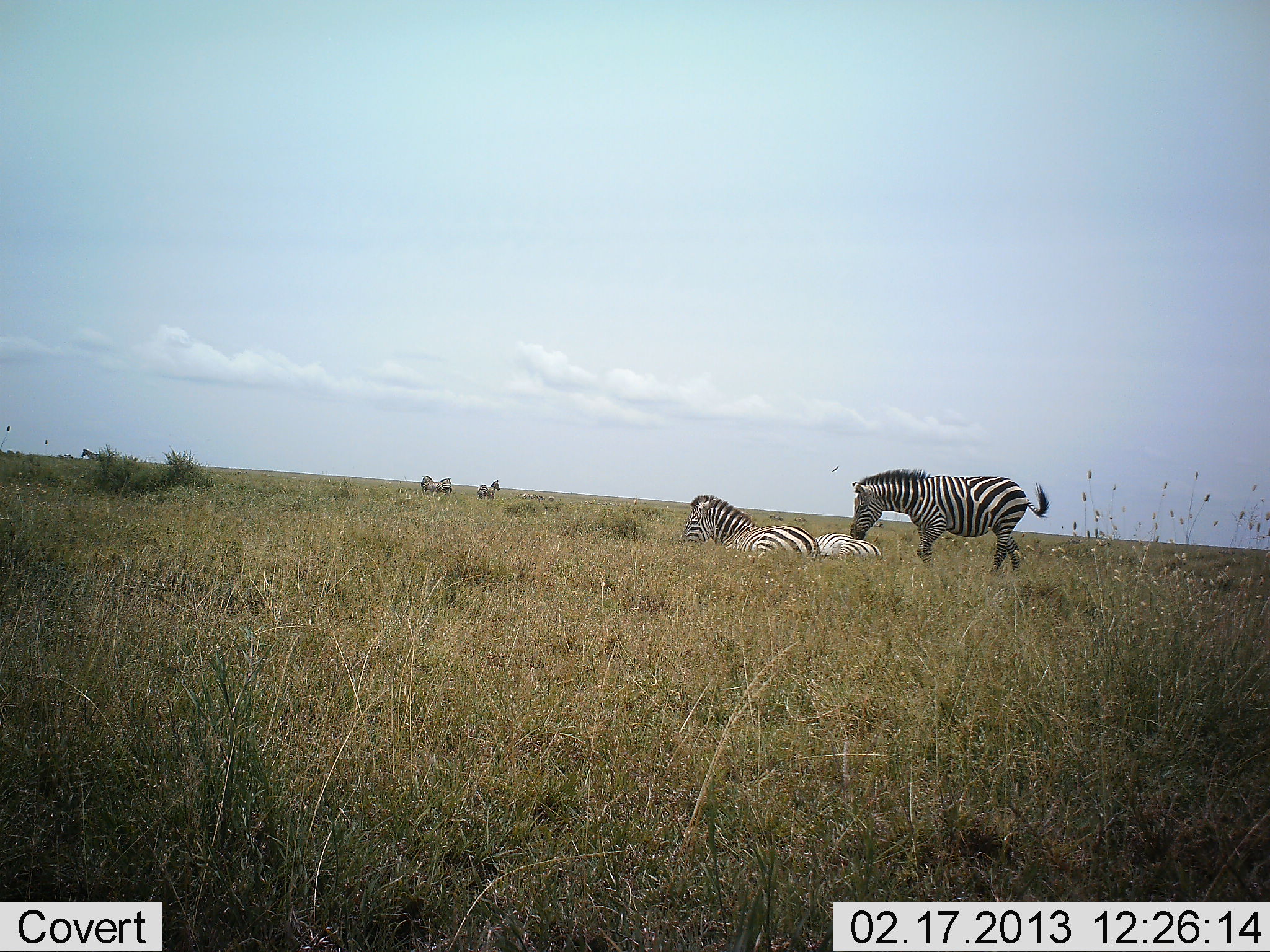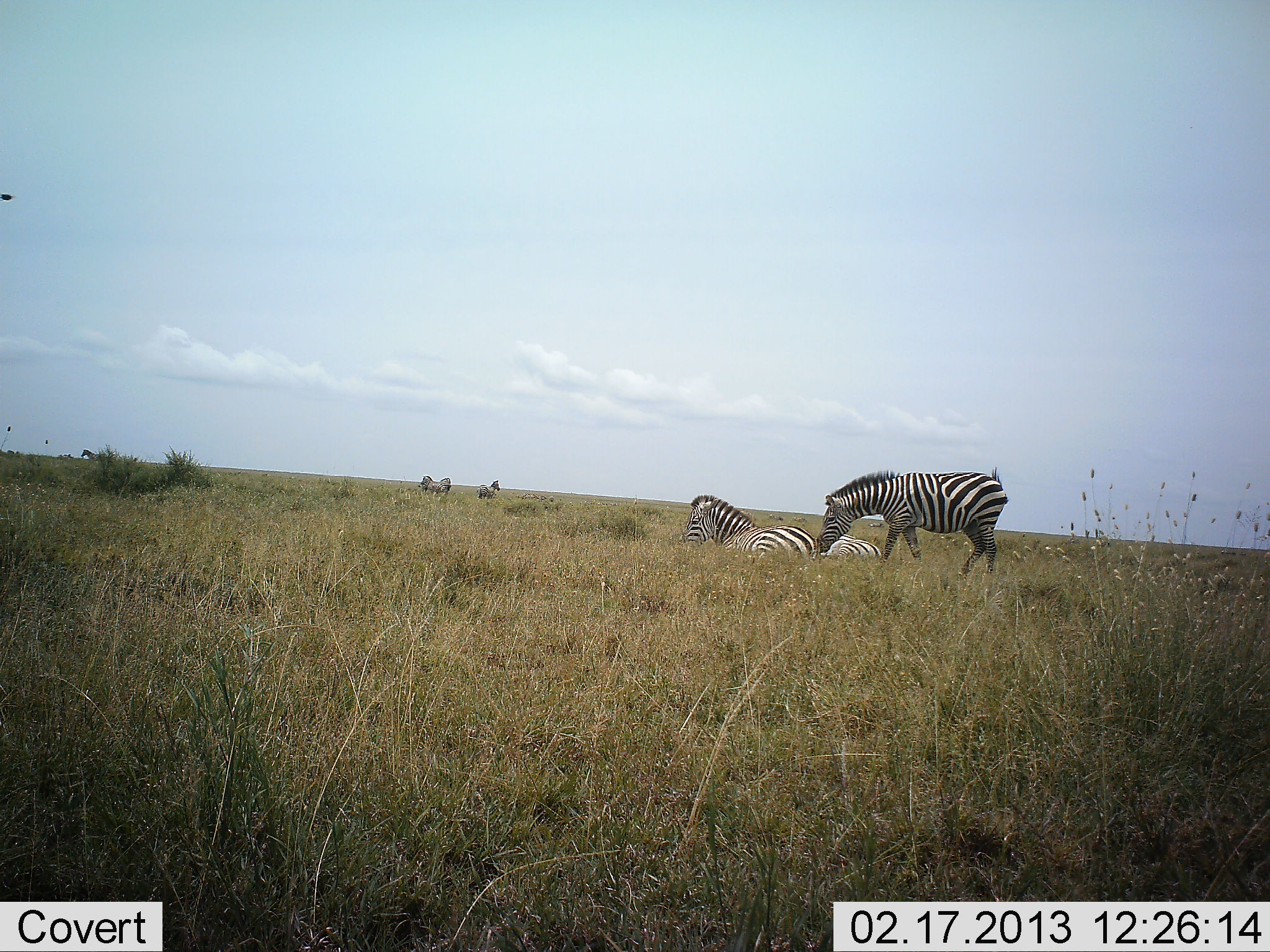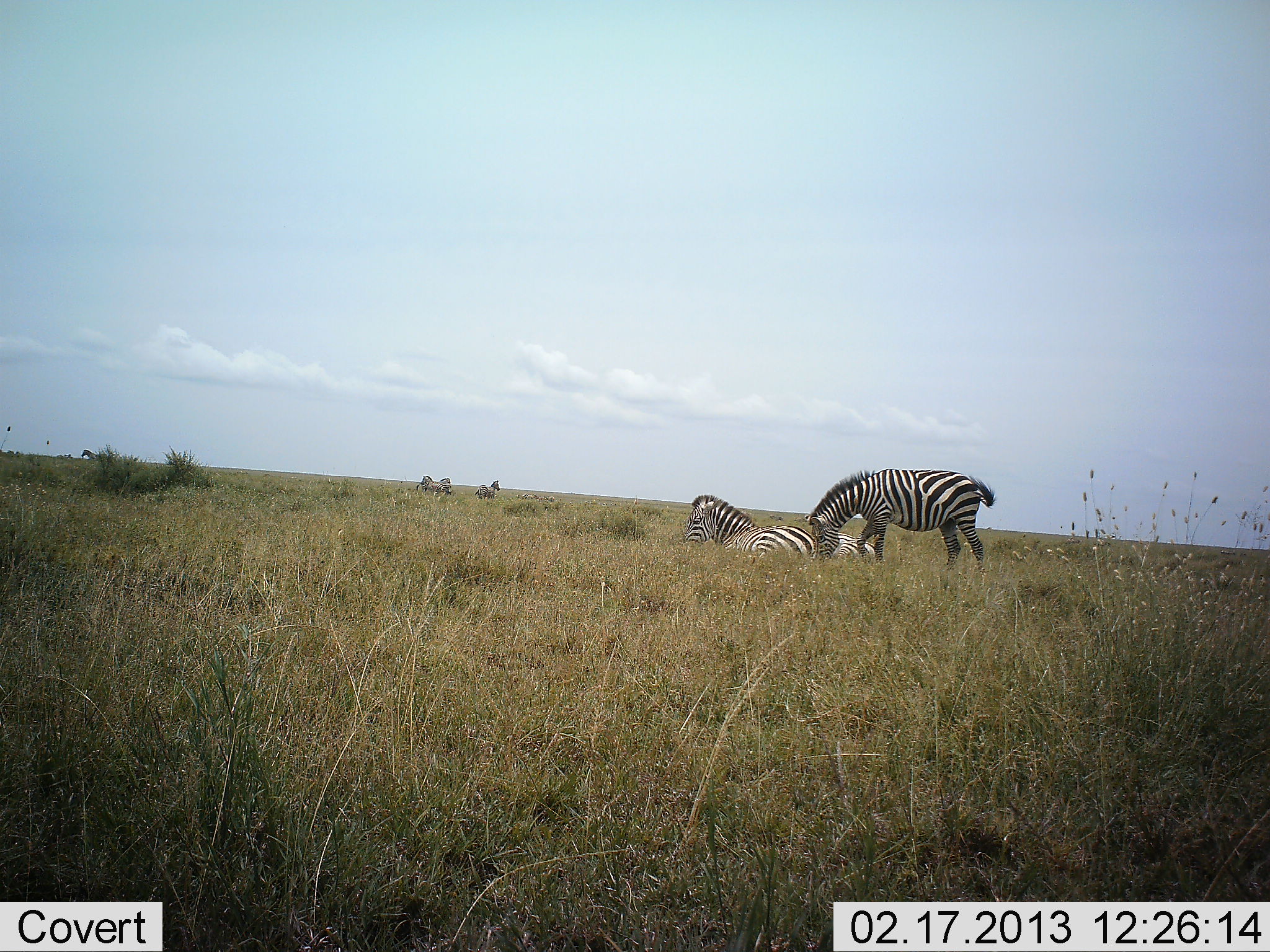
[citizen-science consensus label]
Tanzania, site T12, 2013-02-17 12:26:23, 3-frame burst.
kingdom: Animalia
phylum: Chordata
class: Mammalia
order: Perissodactyla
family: Equidae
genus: Equus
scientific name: Equus quagga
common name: plains zebra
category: zebra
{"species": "zebra (plains zebra) (Equus quagga)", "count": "6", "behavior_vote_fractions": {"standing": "52%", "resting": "98%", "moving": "45%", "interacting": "17%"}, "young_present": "2%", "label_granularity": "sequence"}